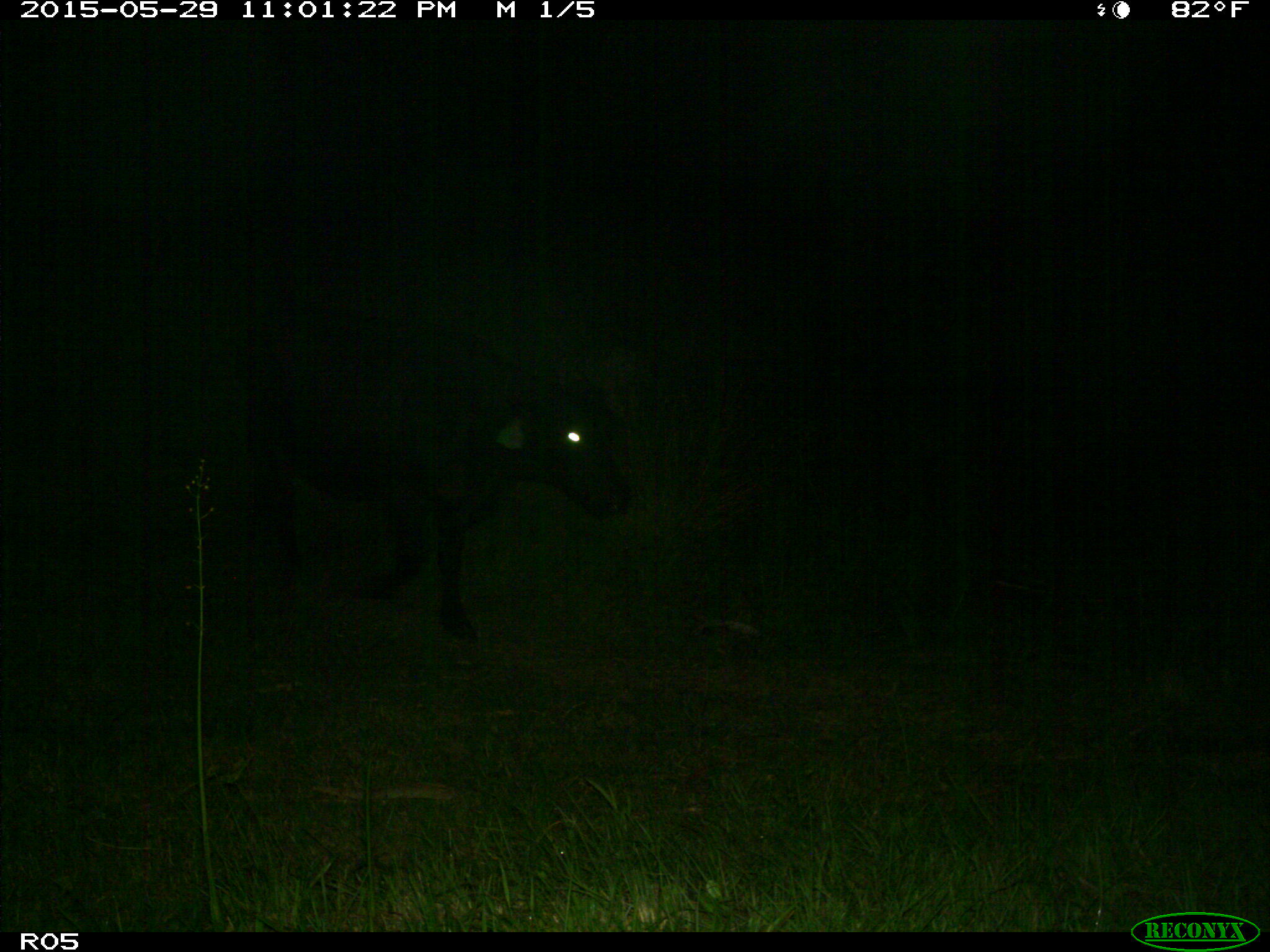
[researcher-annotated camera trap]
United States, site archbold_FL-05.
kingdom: Animalia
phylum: Chordata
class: Mammalia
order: Artiodactyla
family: Bovidae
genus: Bos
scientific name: Bos taurus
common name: domestic cow